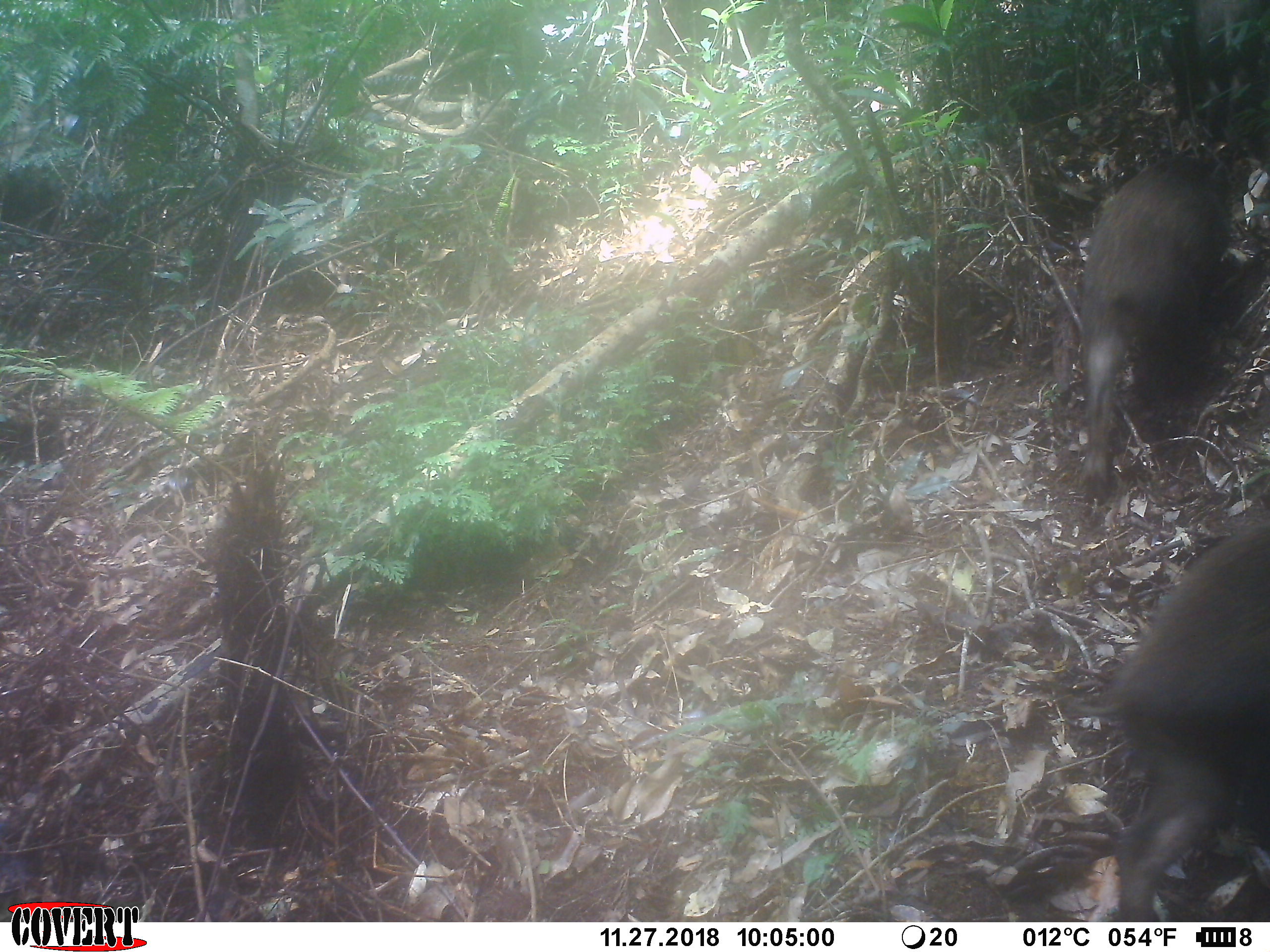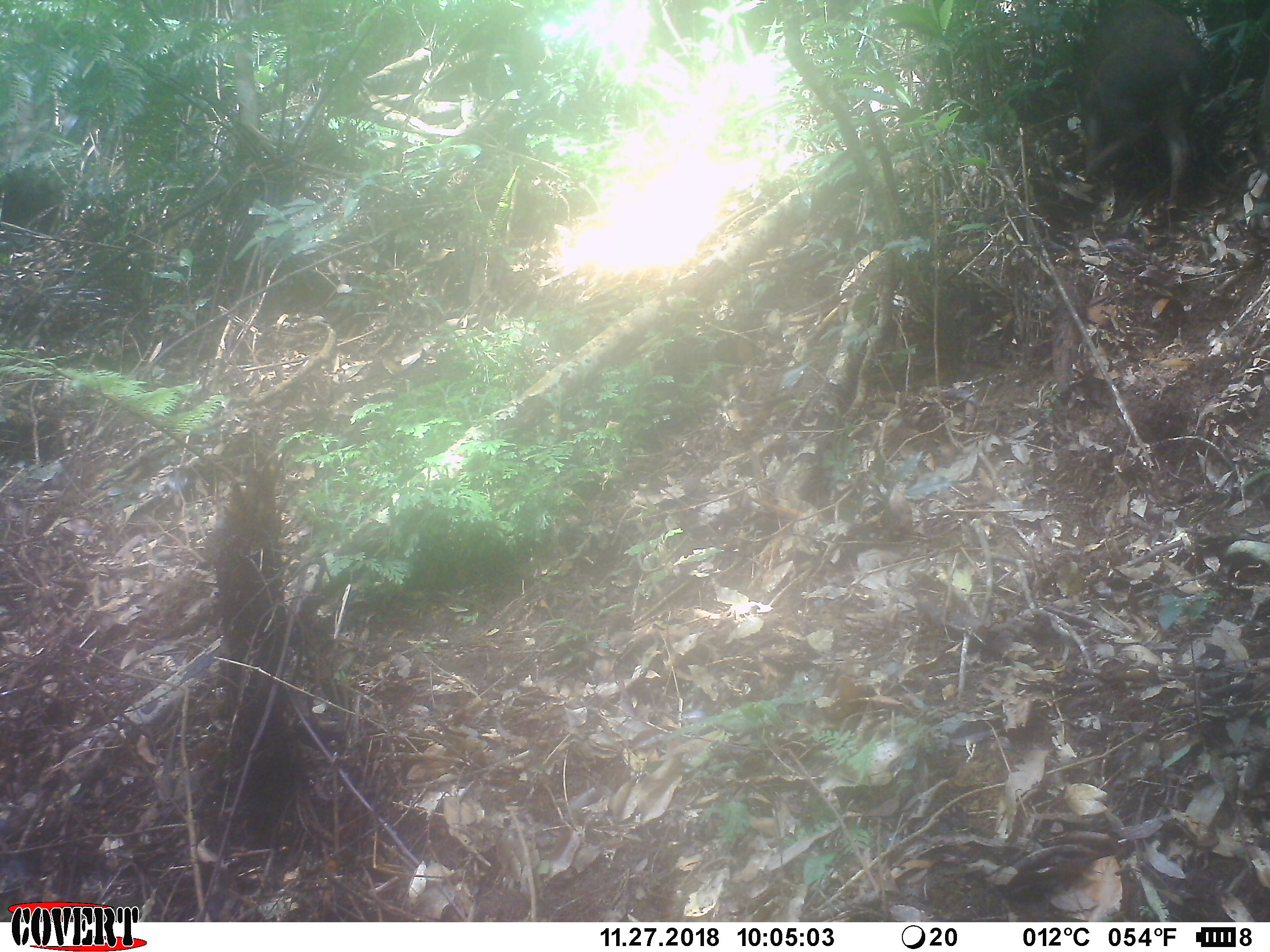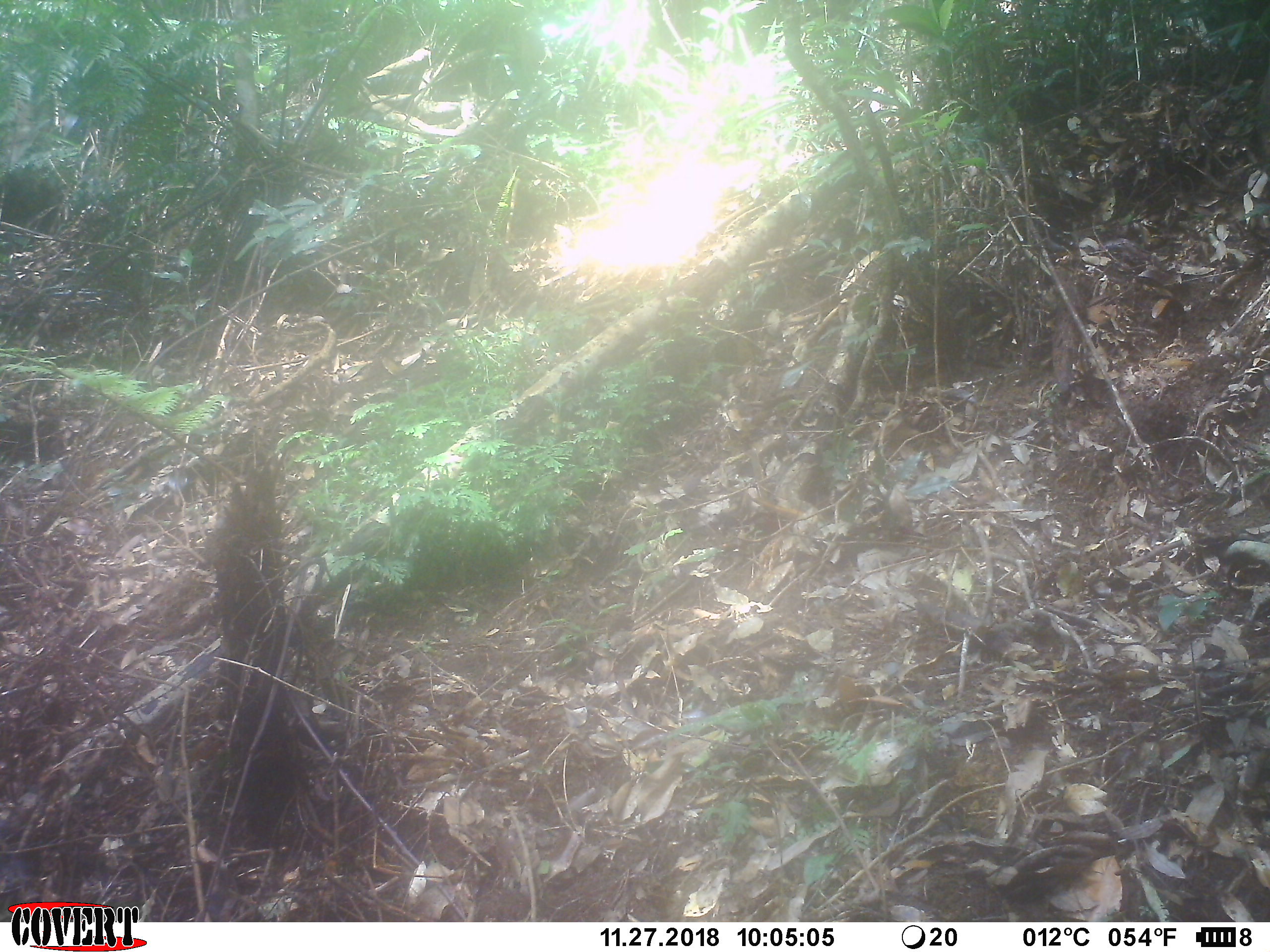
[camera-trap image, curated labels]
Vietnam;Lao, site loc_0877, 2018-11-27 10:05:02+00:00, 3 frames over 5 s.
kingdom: Animalia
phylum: Chordata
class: Mammalia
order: Artiodactyla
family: Suidae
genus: Sus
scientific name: Sus scrofa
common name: eurasian wild pig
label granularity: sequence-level